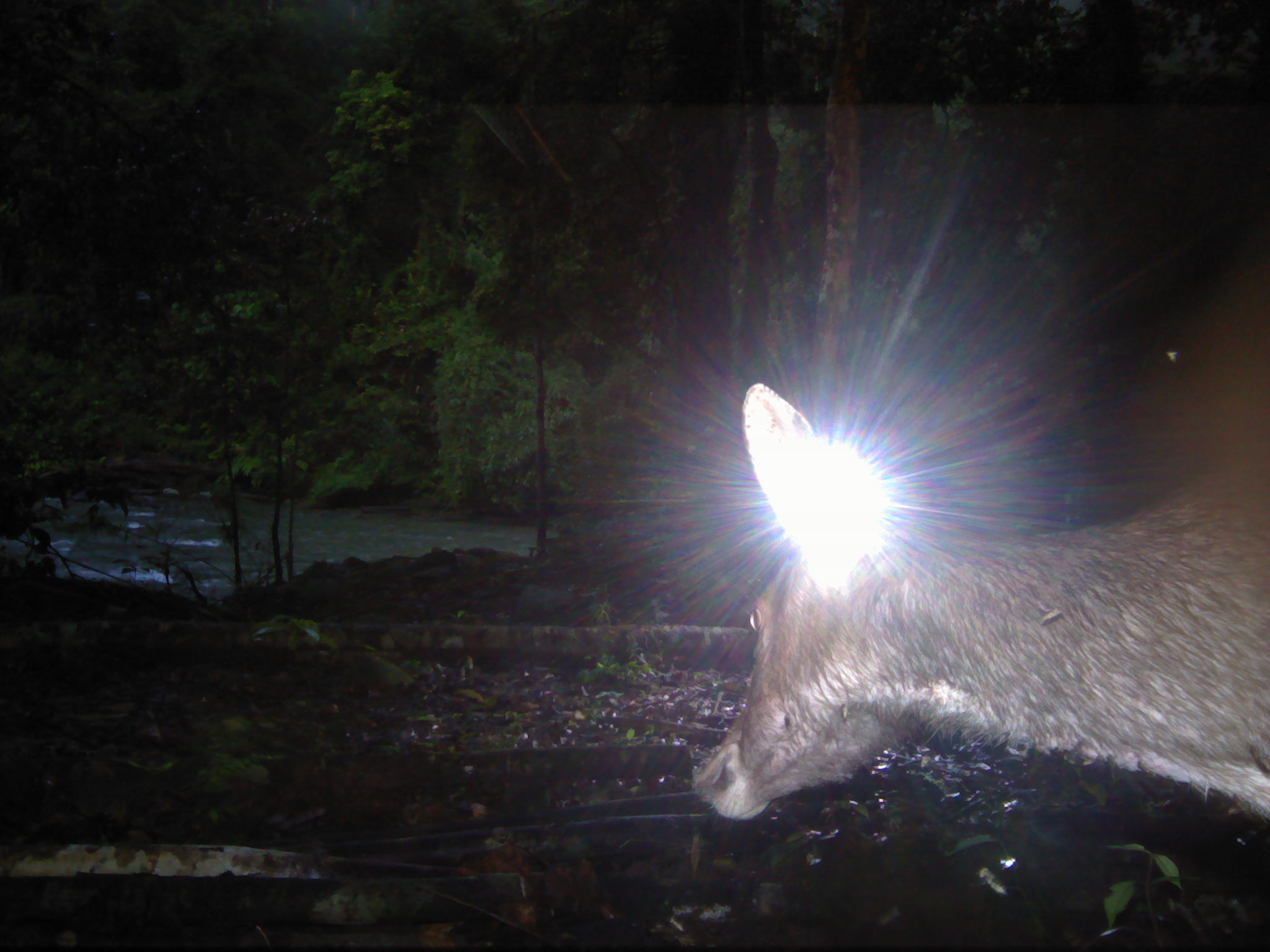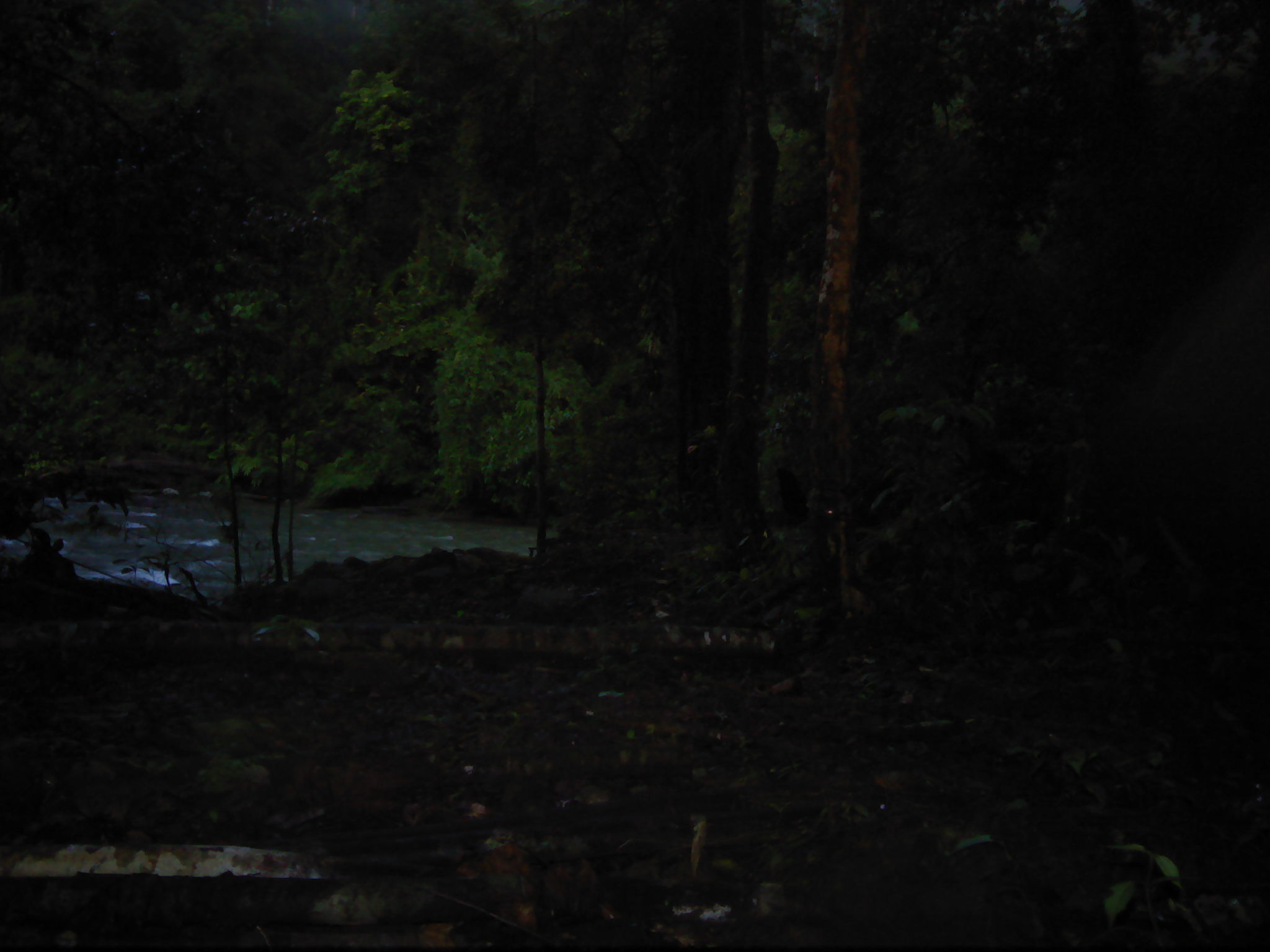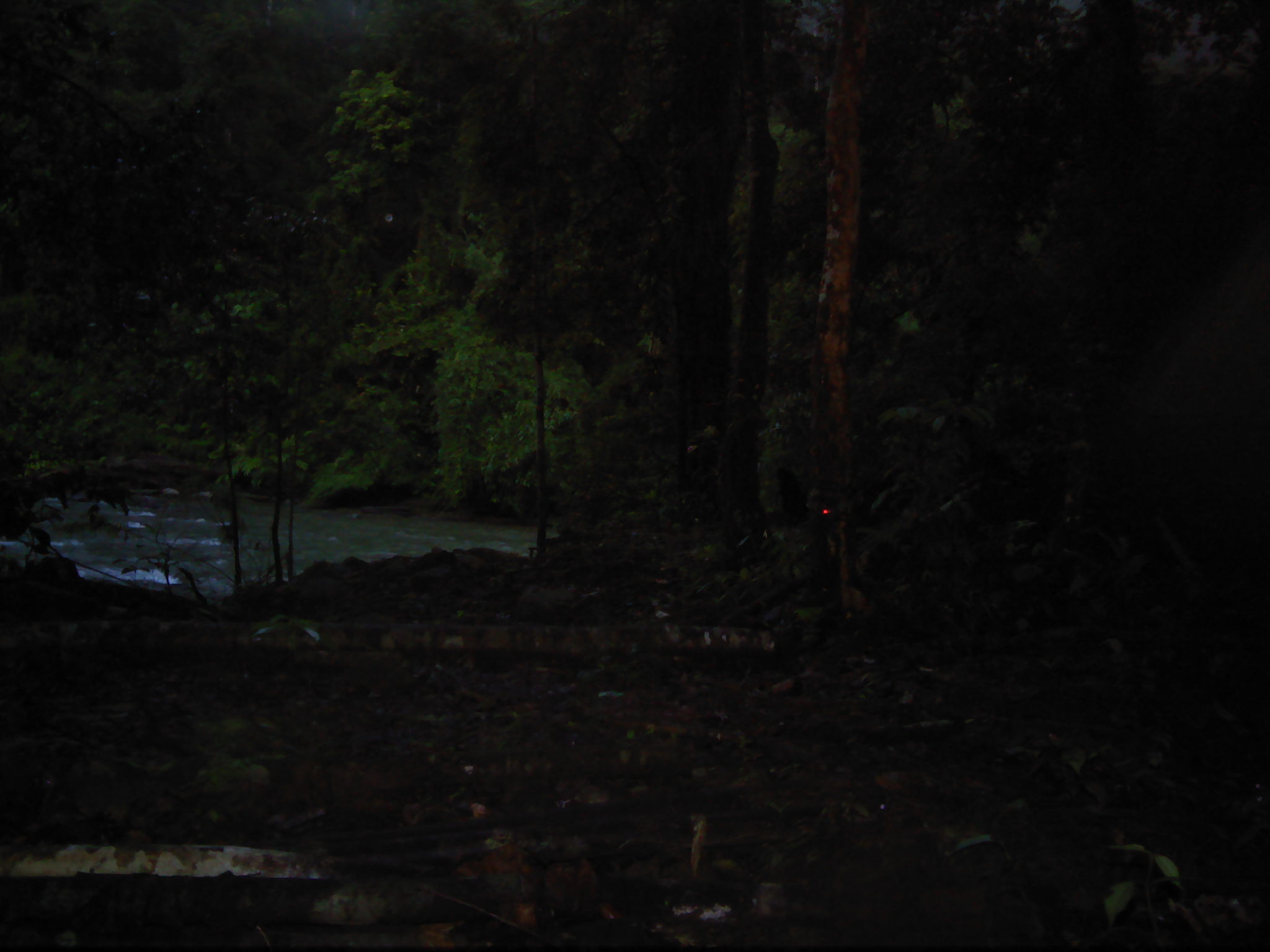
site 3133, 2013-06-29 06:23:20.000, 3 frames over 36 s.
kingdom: Animalia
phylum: Chordata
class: Mammalia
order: Artiodactyla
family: Cervidae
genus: Rusa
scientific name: Rusa unicolor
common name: sambar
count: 1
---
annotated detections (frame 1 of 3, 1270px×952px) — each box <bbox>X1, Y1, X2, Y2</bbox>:
rusa unicolor: <bbox>686, 377, 1269, 822</bbox>